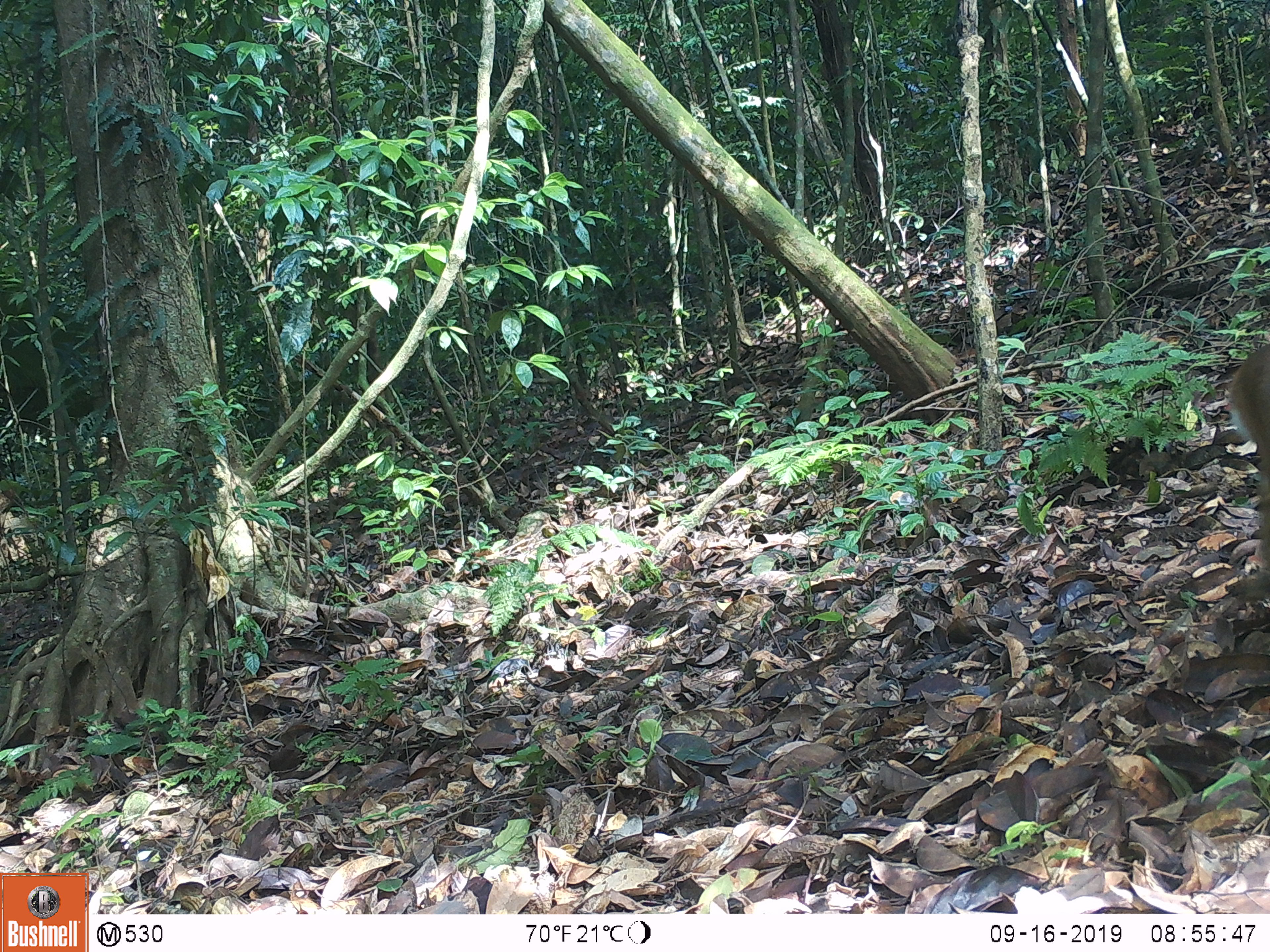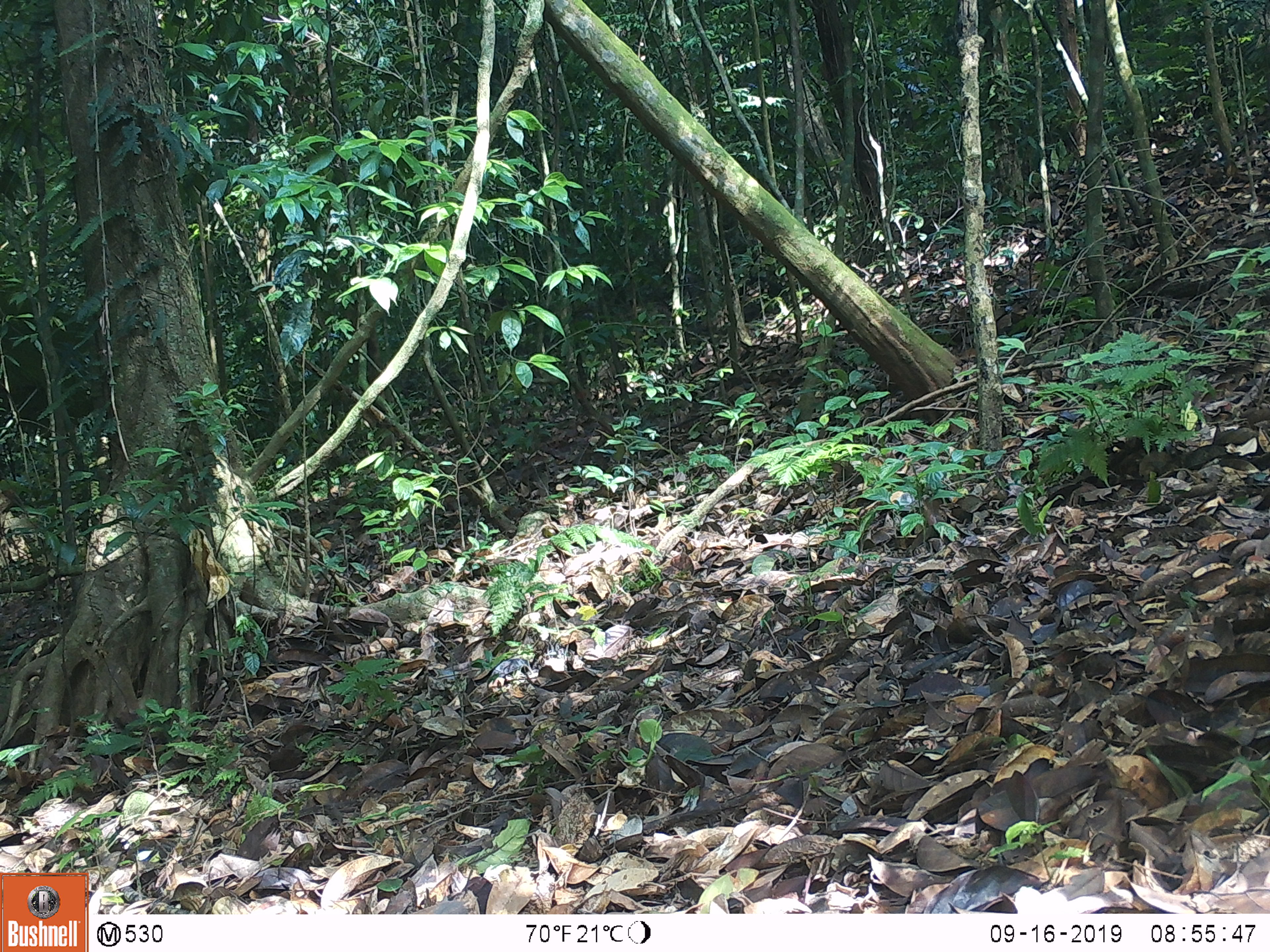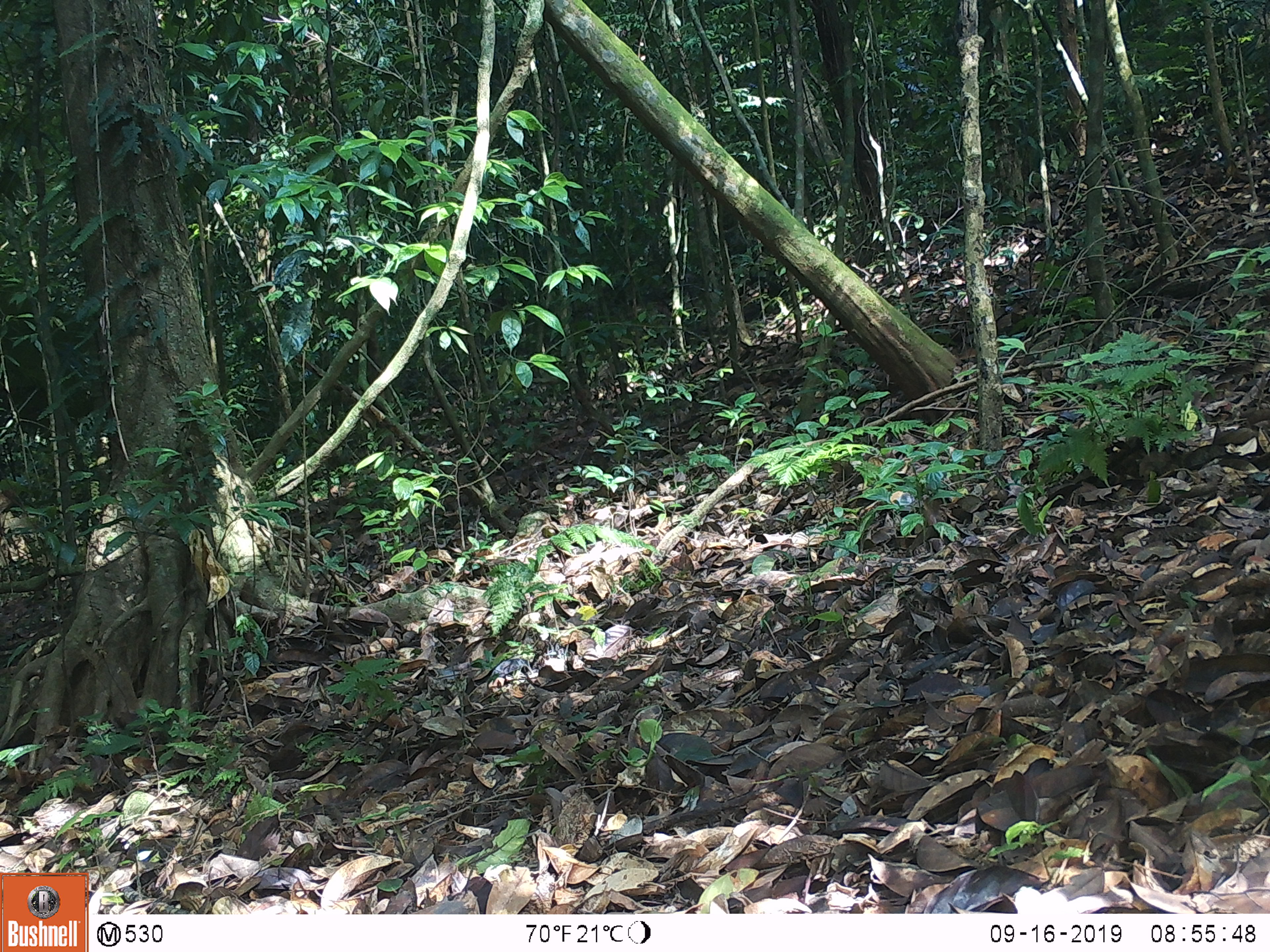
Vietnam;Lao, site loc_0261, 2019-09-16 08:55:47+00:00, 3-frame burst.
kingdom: Animalia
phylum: Chordata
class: Mammalia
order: Artiodactyla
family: Cervidae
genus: Muntiacus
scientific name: Muntiacus vuquangensis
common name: large-antlered muntjac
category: large antlered muntjac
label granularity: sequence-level